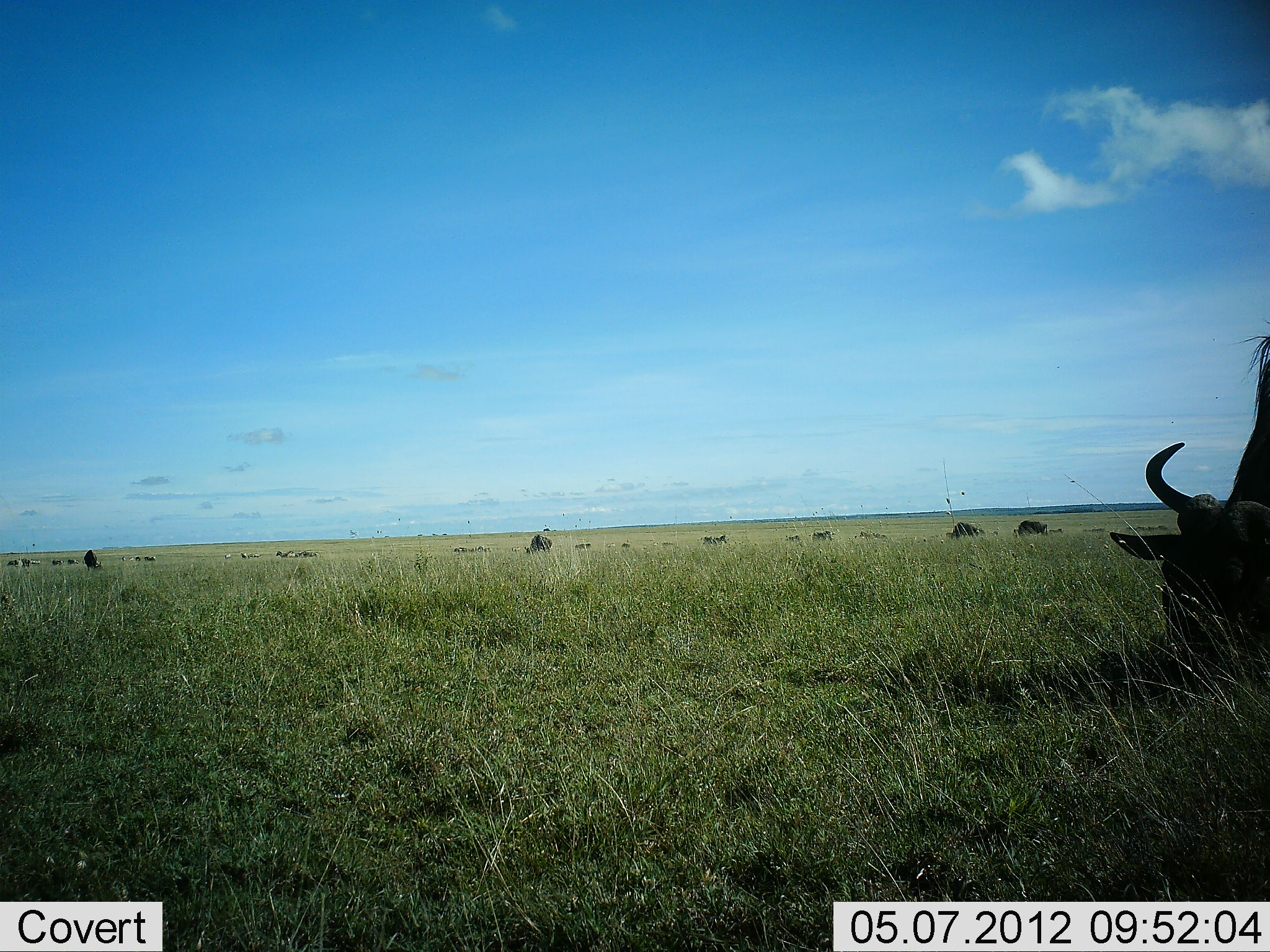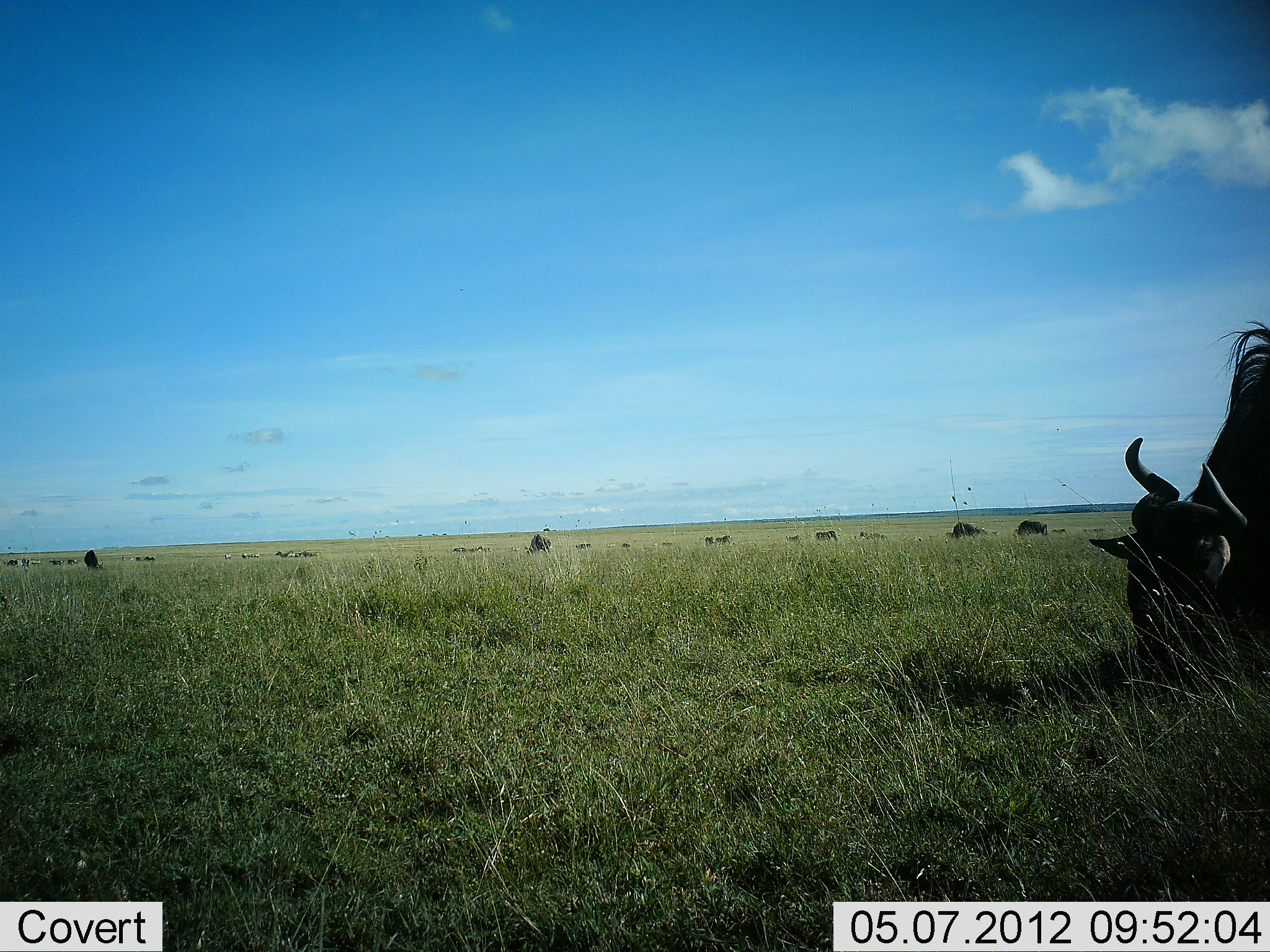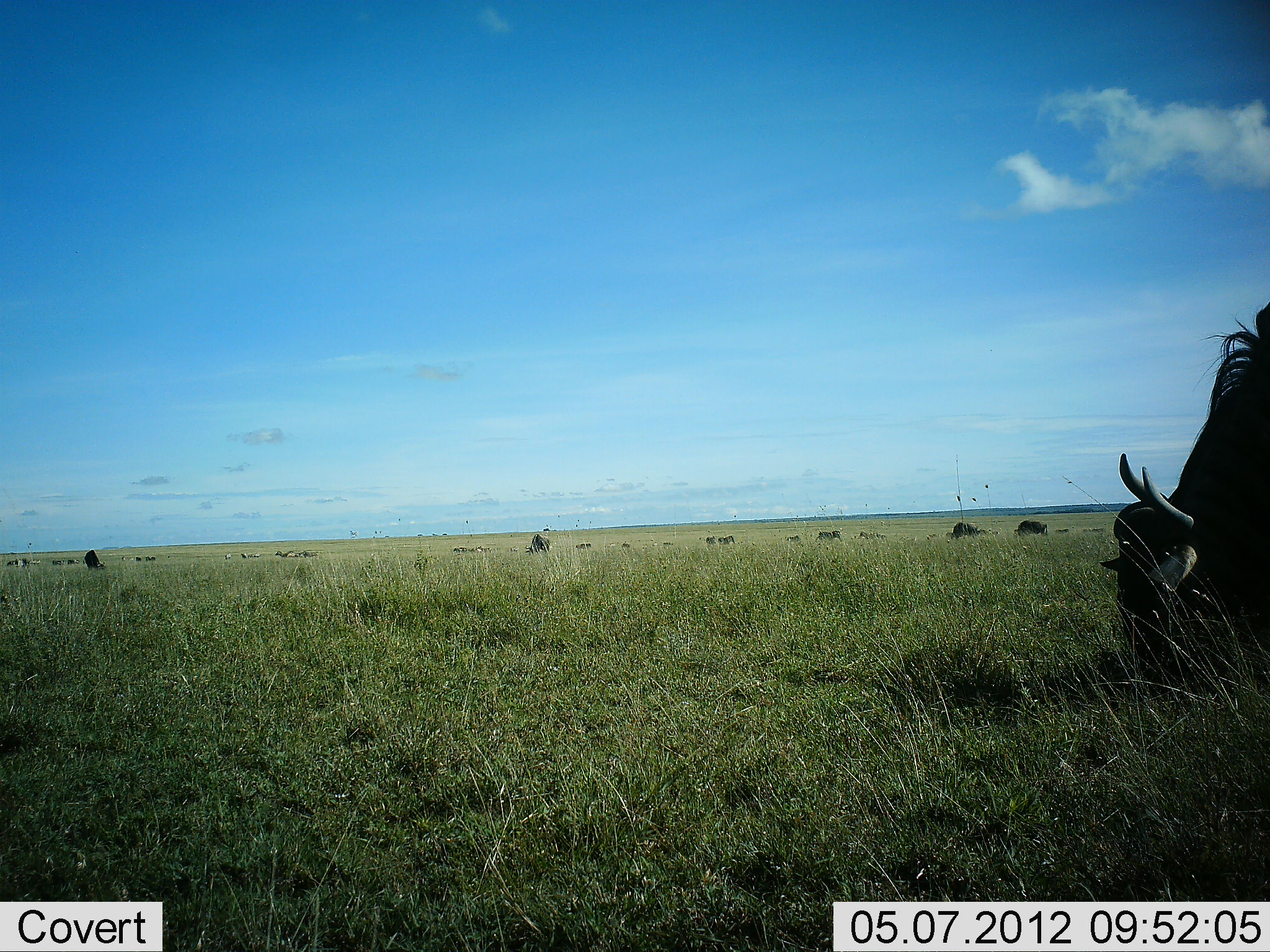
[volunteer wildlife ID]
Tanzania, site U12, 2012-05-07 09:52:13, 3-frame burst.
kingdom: Animalia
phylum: Chordata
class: Mammalia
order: Artiodactyla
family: Bovidae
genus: Connochaetes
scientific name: Connochaetes taurinus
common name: blue wildebeest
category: wildebeest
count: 11-50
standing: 10%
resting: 0%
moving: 10%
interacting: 0%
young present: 0%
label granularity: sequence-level